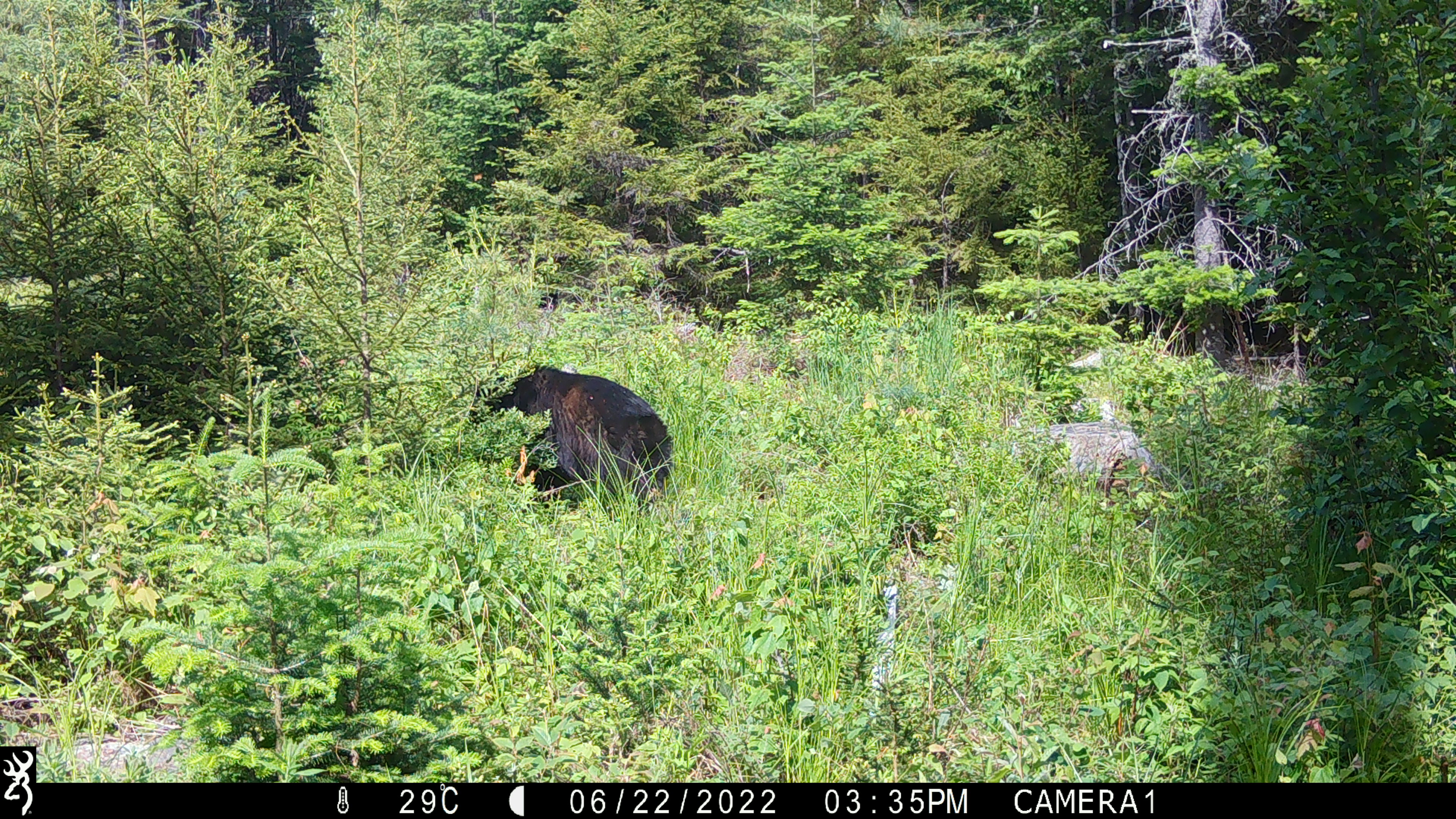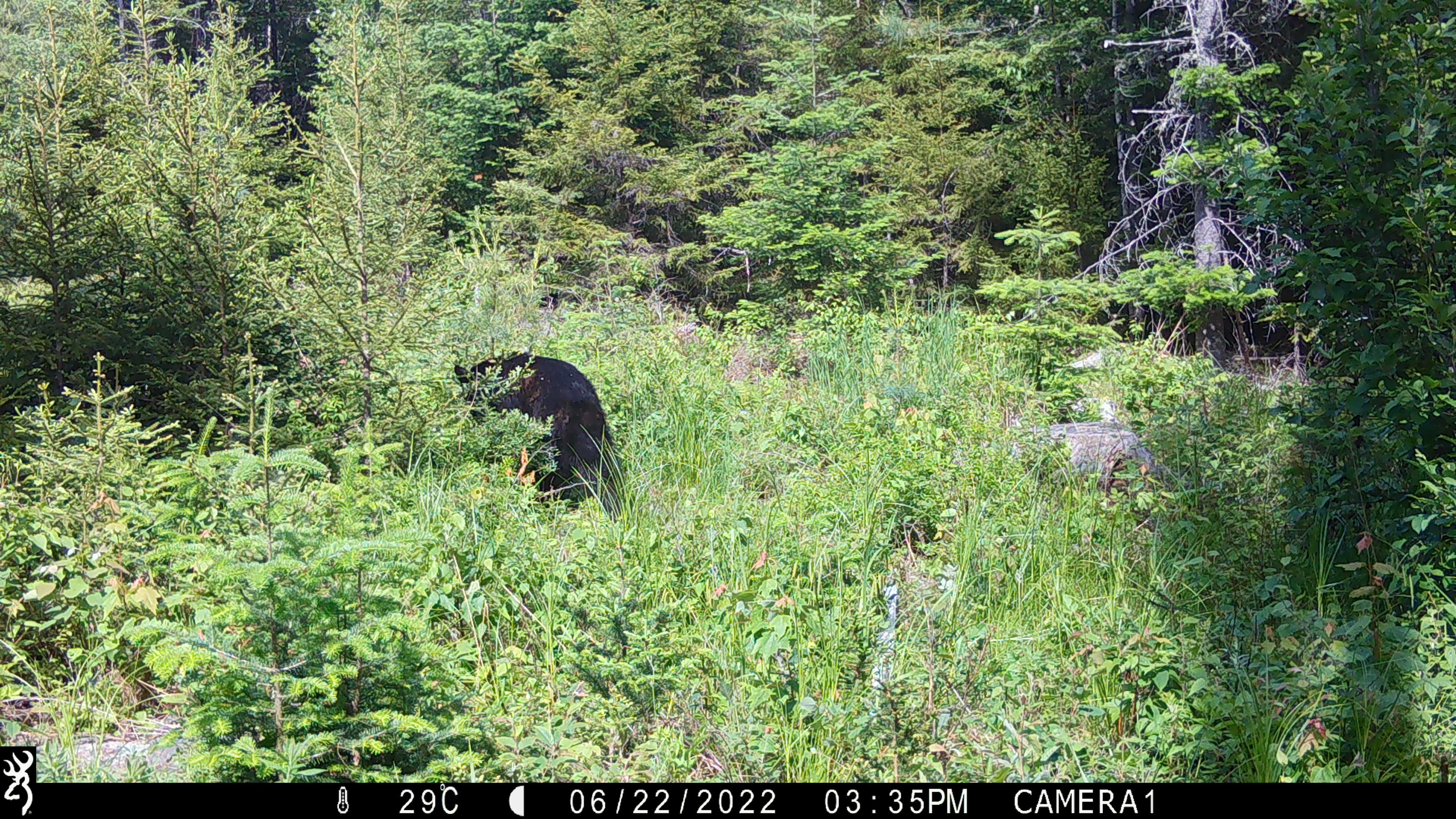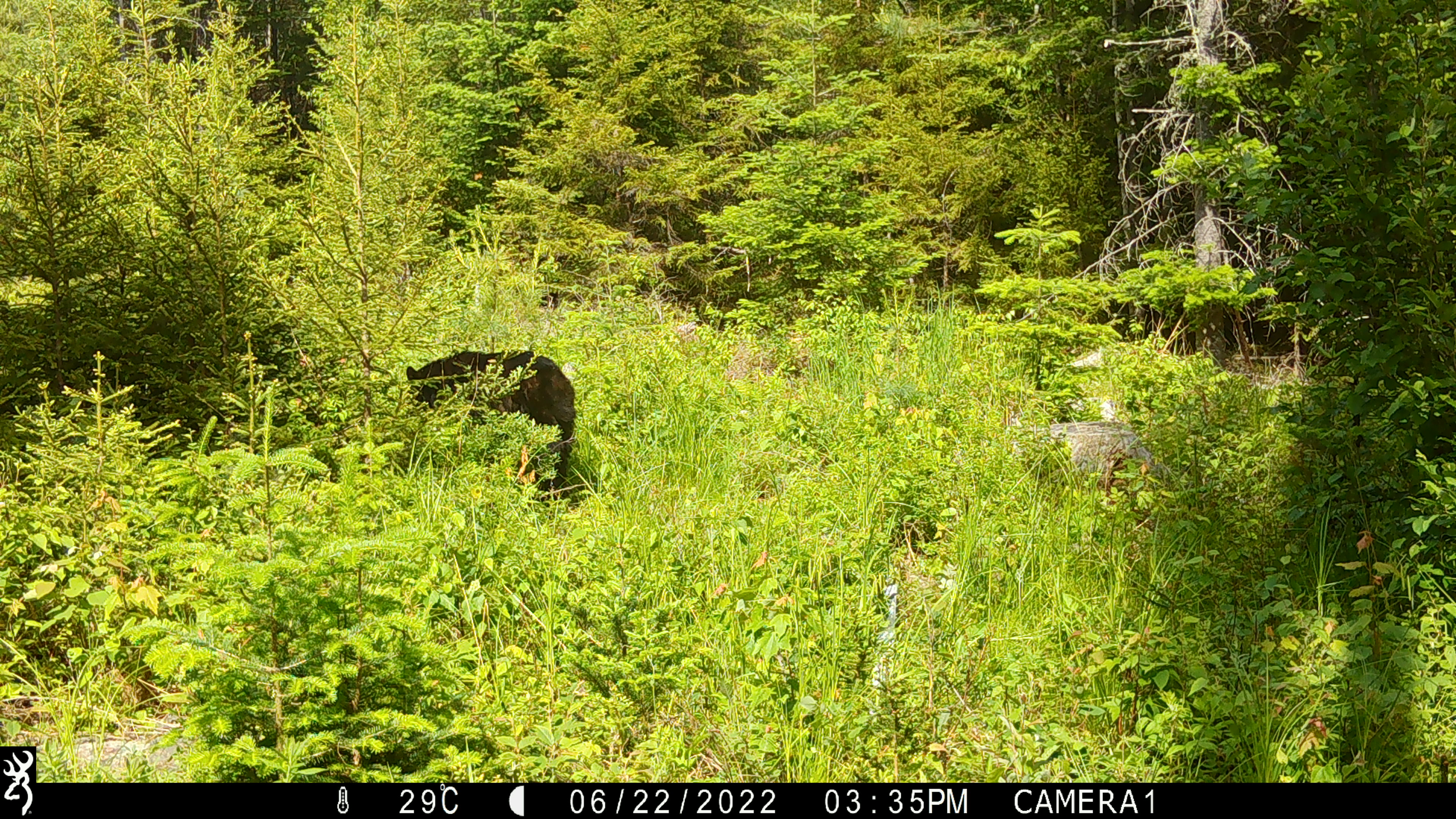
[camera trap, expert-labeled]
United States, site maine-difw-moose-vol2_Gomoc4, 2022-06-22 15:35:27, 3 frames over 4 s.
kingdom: Animalia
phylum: Chordata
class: Mammalia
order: Carnivora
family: Ursidae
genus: Ursus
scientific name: Ursus americanus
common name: black bear